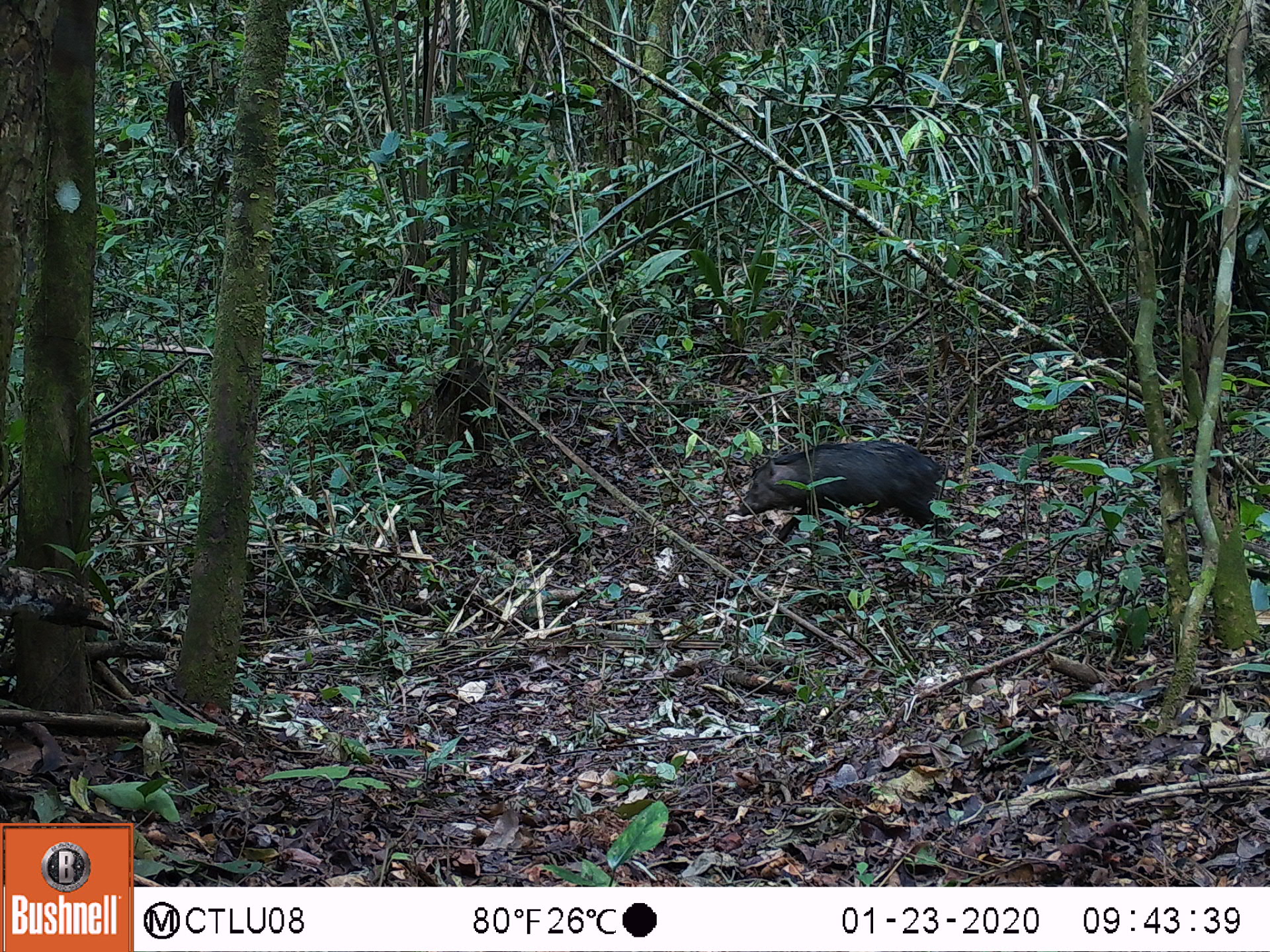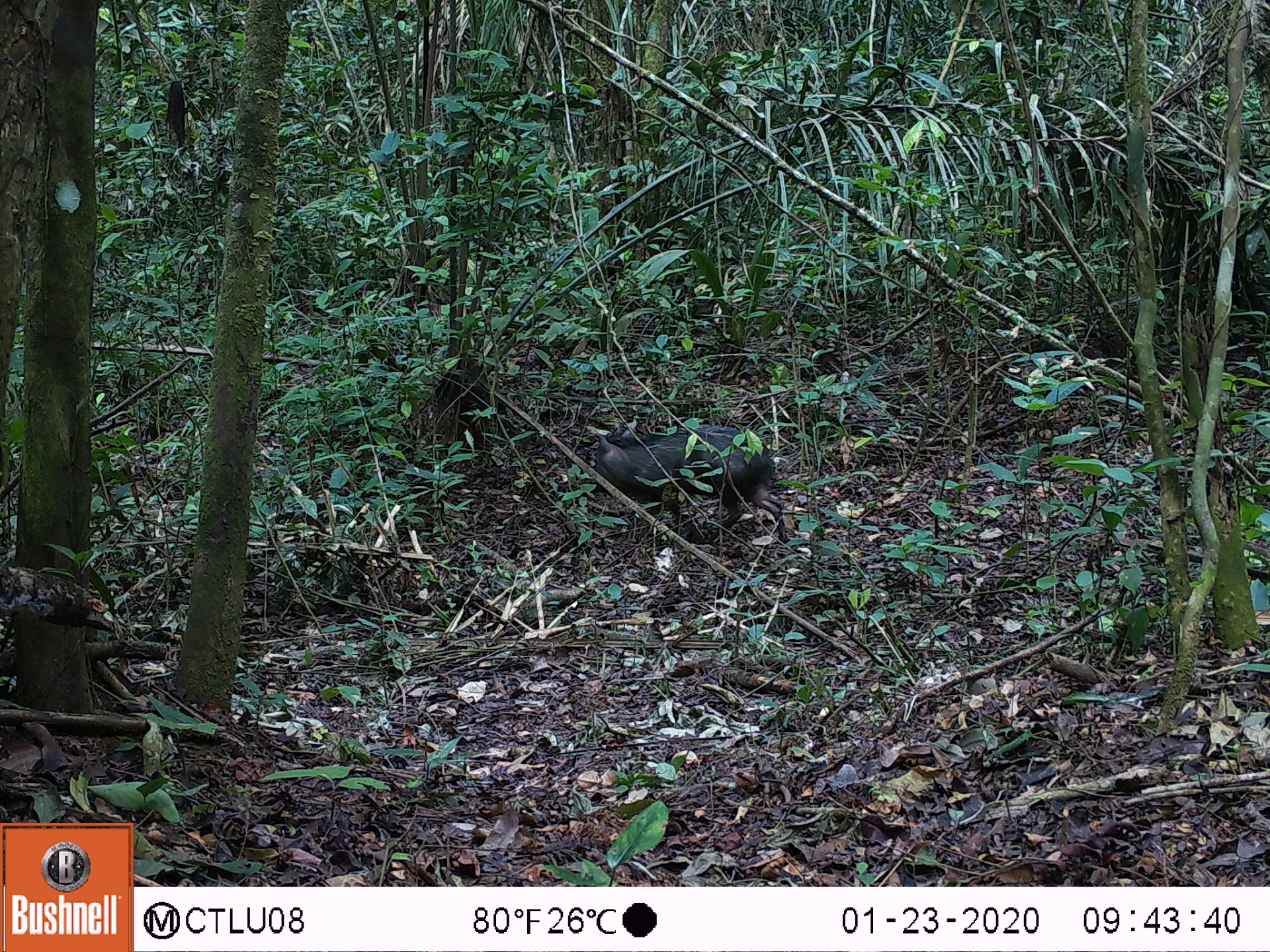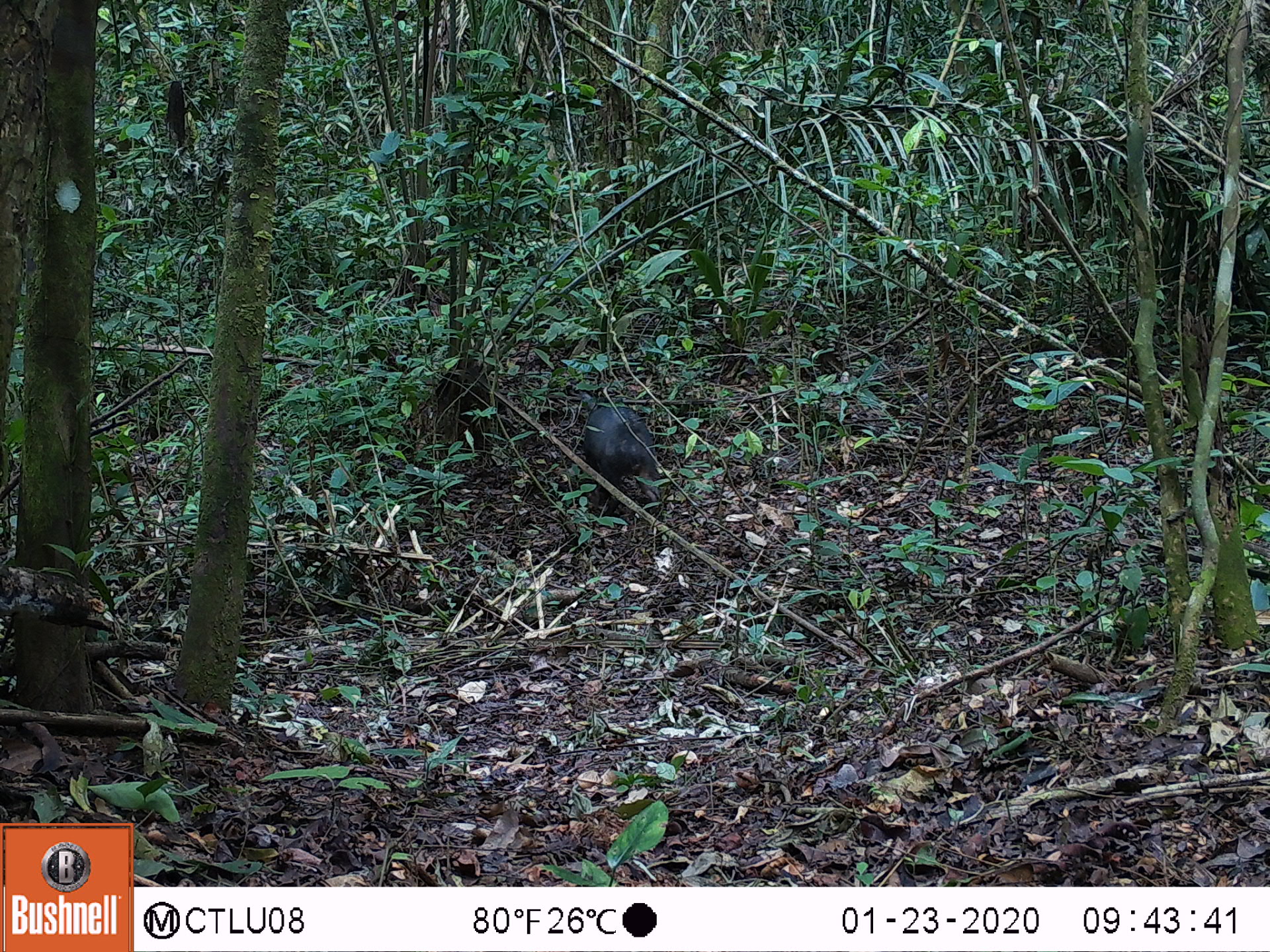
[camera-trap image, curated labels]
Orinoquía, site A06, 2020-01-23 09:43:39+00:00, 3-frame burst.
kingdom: Animalia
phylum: Chordata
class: Mammalia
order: Artiodactyla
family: Tayassuidae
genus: Pecari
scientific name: Pecari tajacu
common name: collared peccary